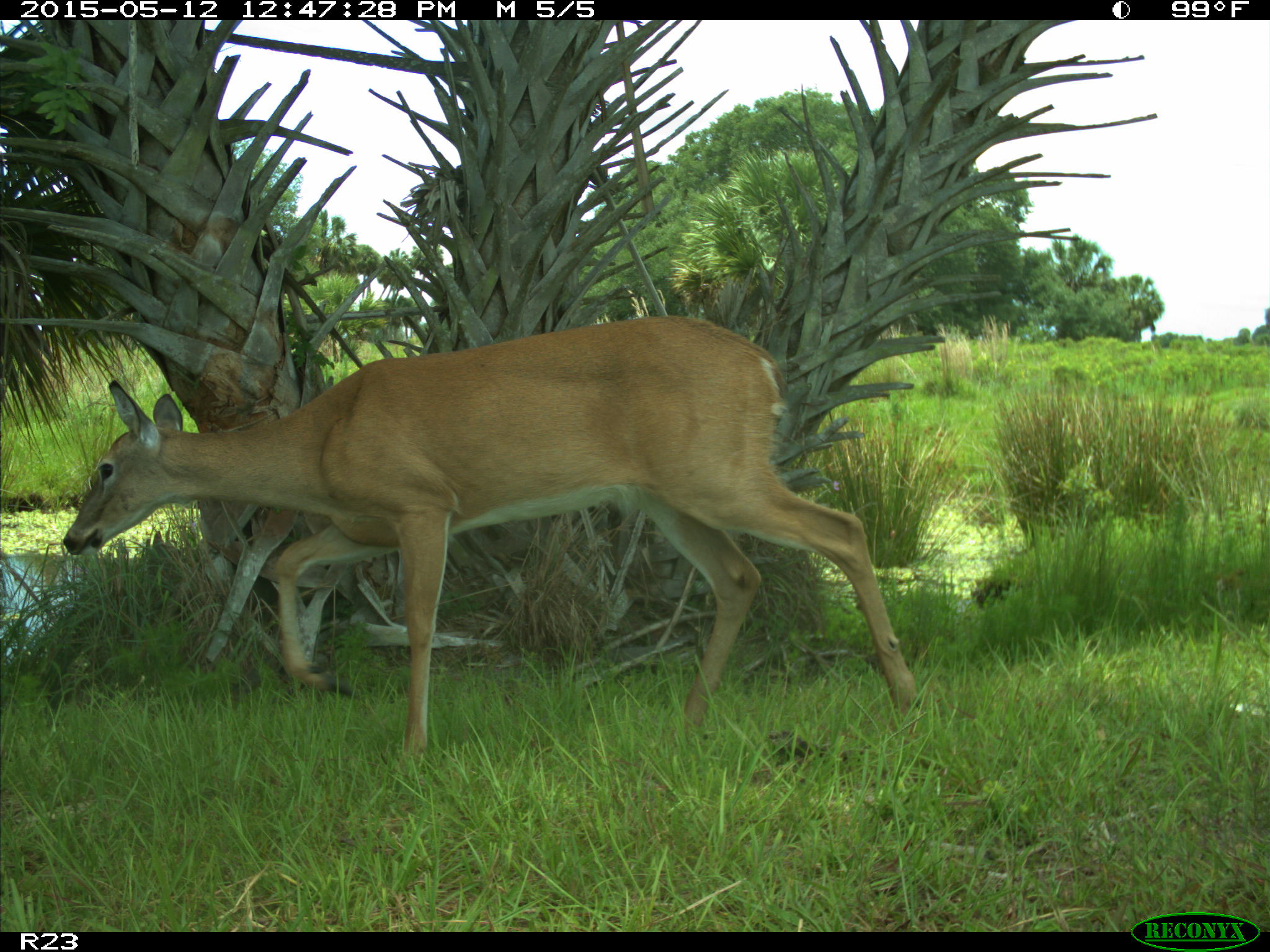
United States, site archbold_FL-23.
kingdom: Animalia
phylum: Chordata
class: Mammalia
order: Artiodactyla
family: Bovidae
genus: Bos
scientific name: Bos taurus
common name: domestic cow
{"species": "Bos taurus (domestic cow)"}